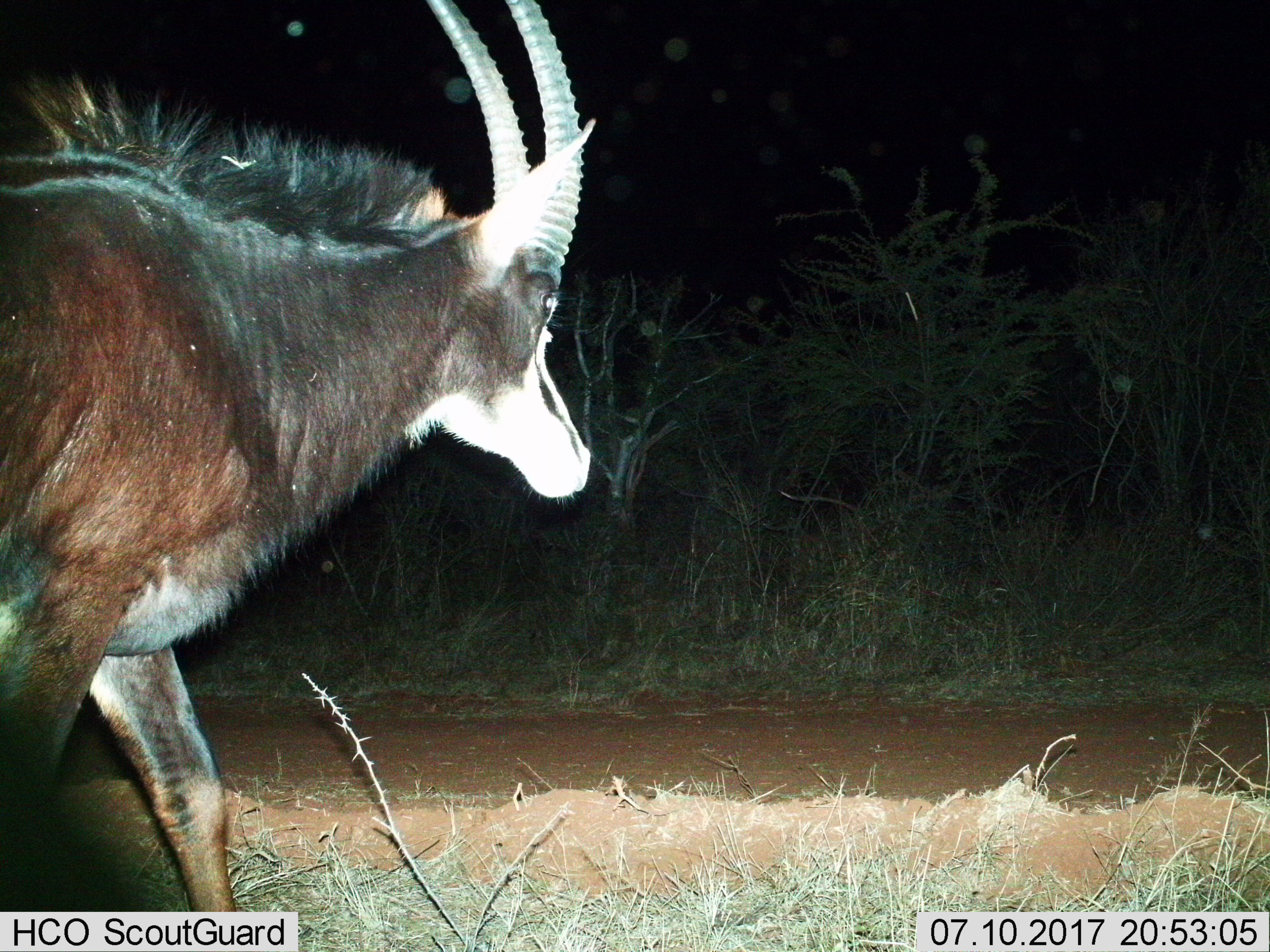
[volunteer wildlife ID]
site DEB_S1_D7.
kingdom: Animalia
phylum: Chordata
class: Mammalia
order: Artiodactyla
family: Bovidae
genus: Hippotragus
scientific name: Hippotragus niger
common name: sable antelope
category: sable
Sable (sable antelope) (Hippotragus niger), count 1. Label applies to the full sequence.